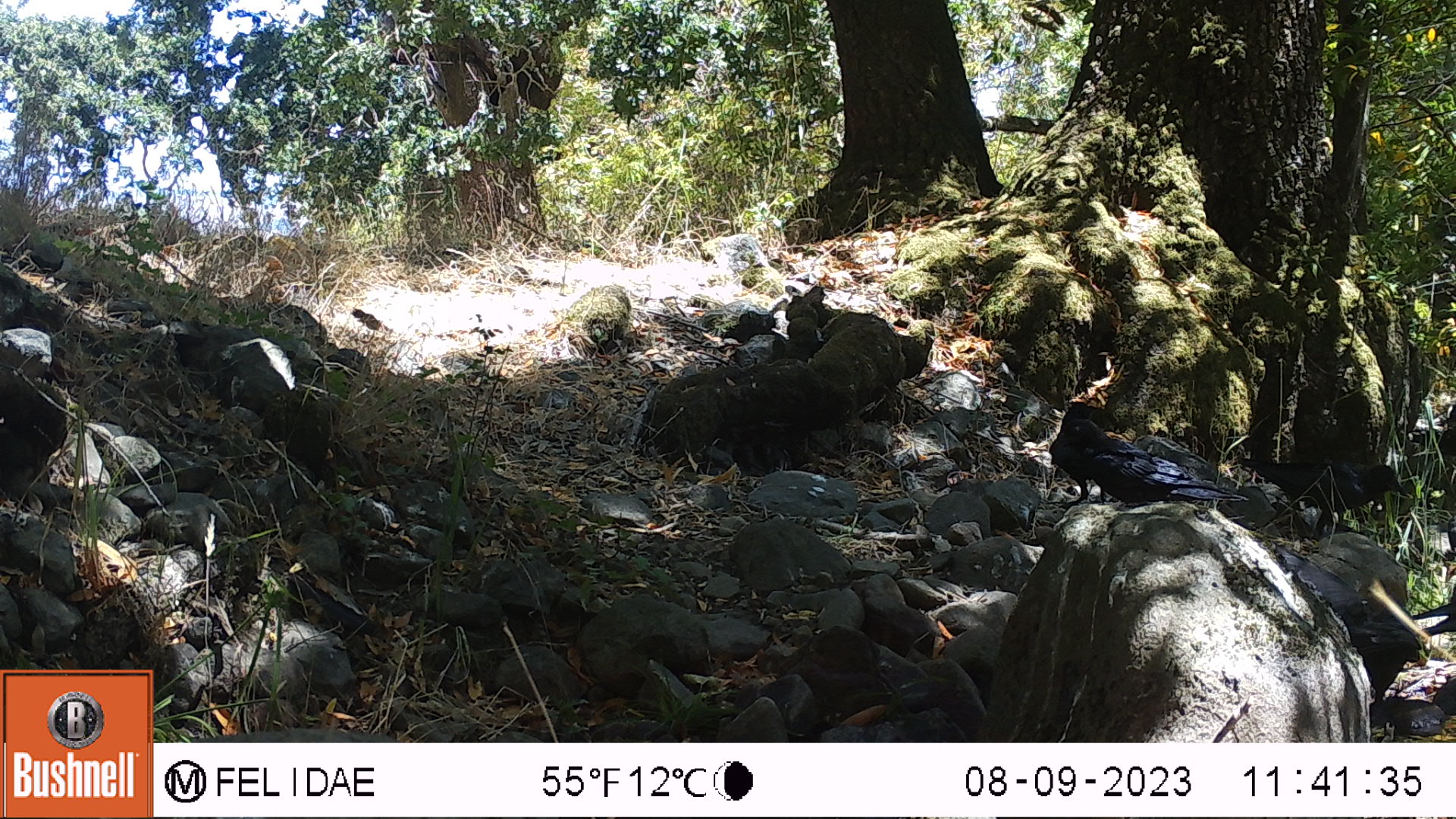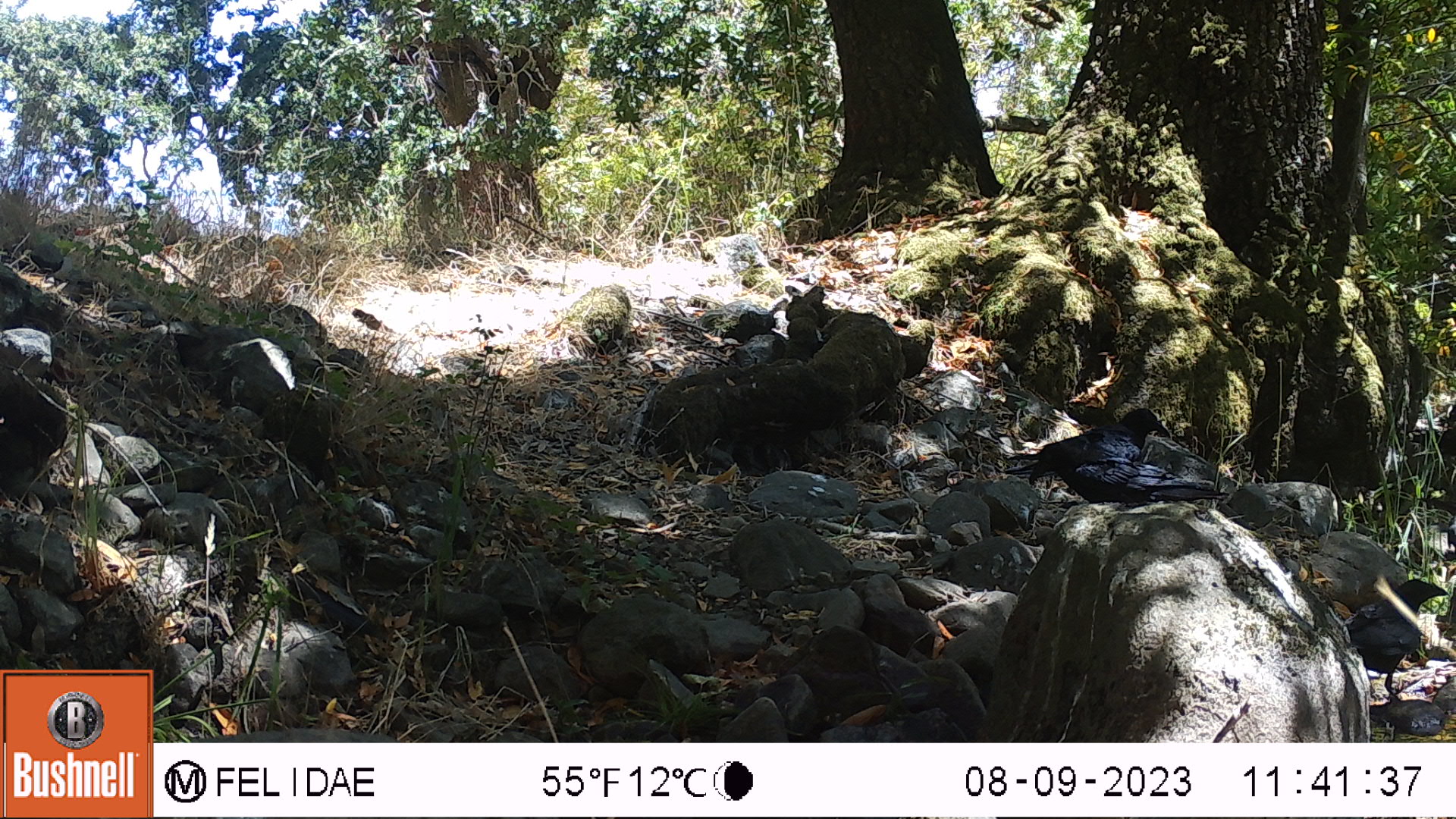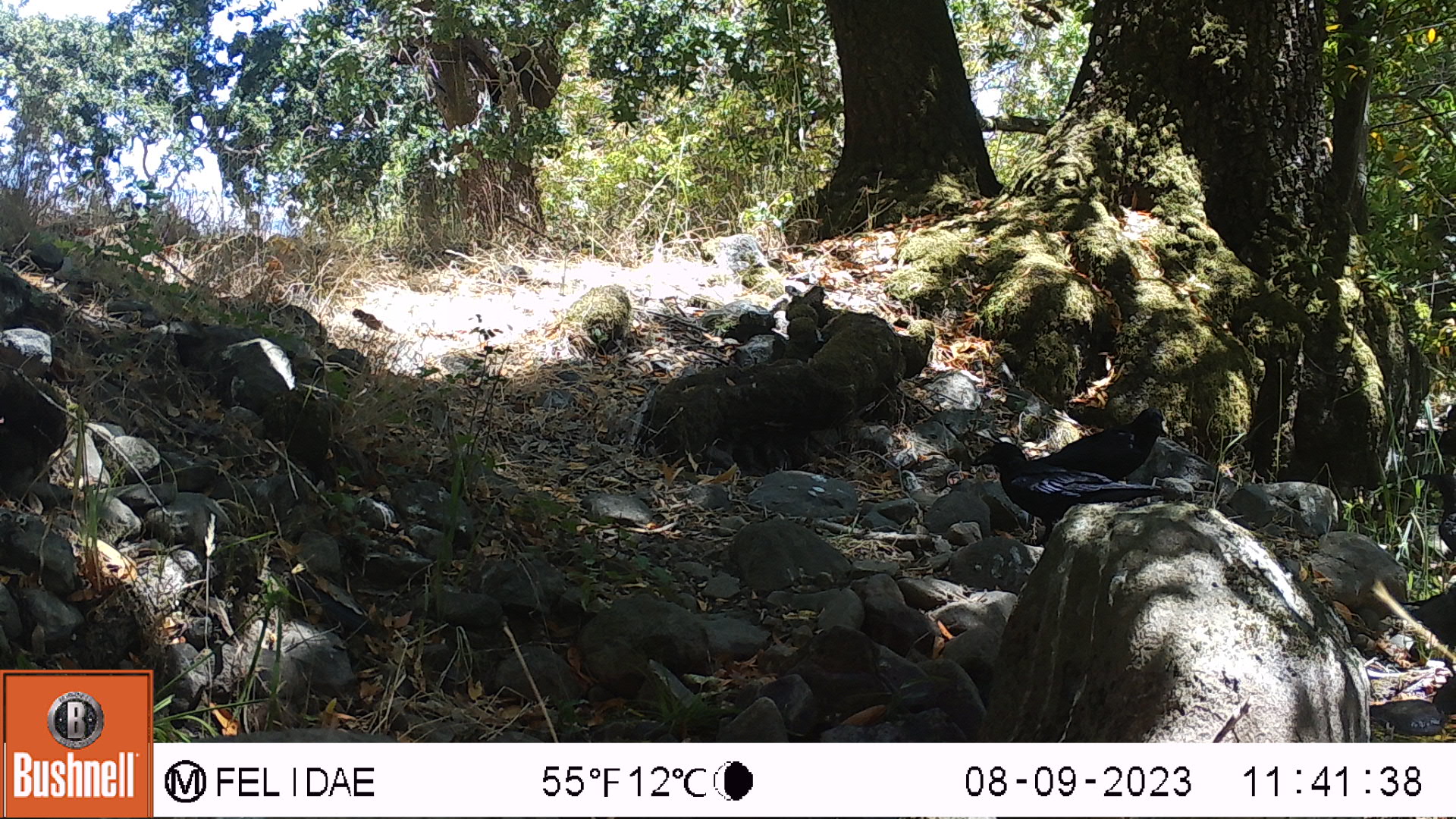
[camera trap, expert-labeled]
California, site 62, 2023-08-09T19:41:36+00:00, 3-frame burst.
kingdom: Animalia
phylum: Chordata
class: Aves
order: Passeriformes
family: Corvidae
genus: Corvus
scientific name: Corvus brachyrhynchos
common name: american crow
American crow (Corvus brachyrhynchos).